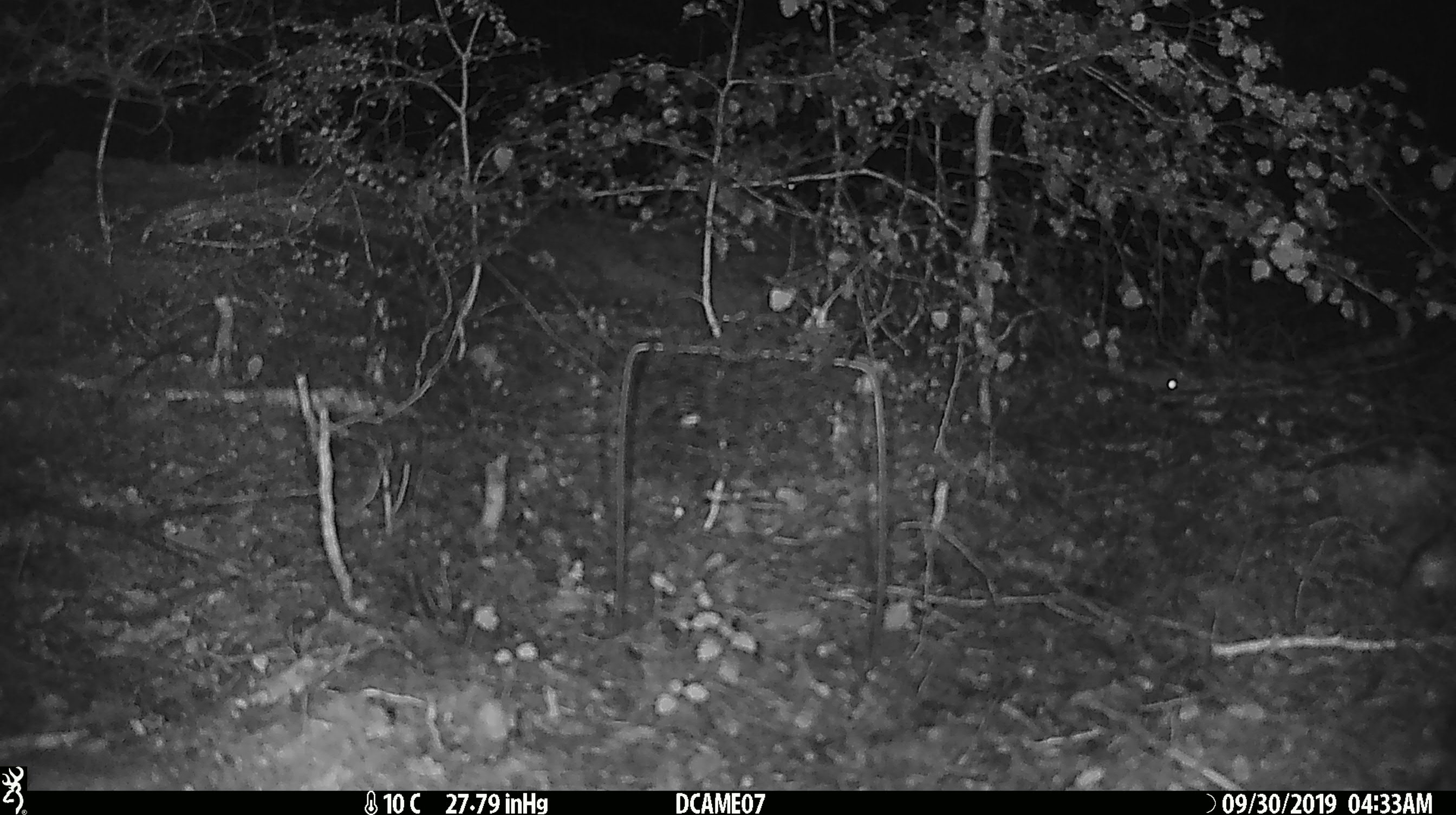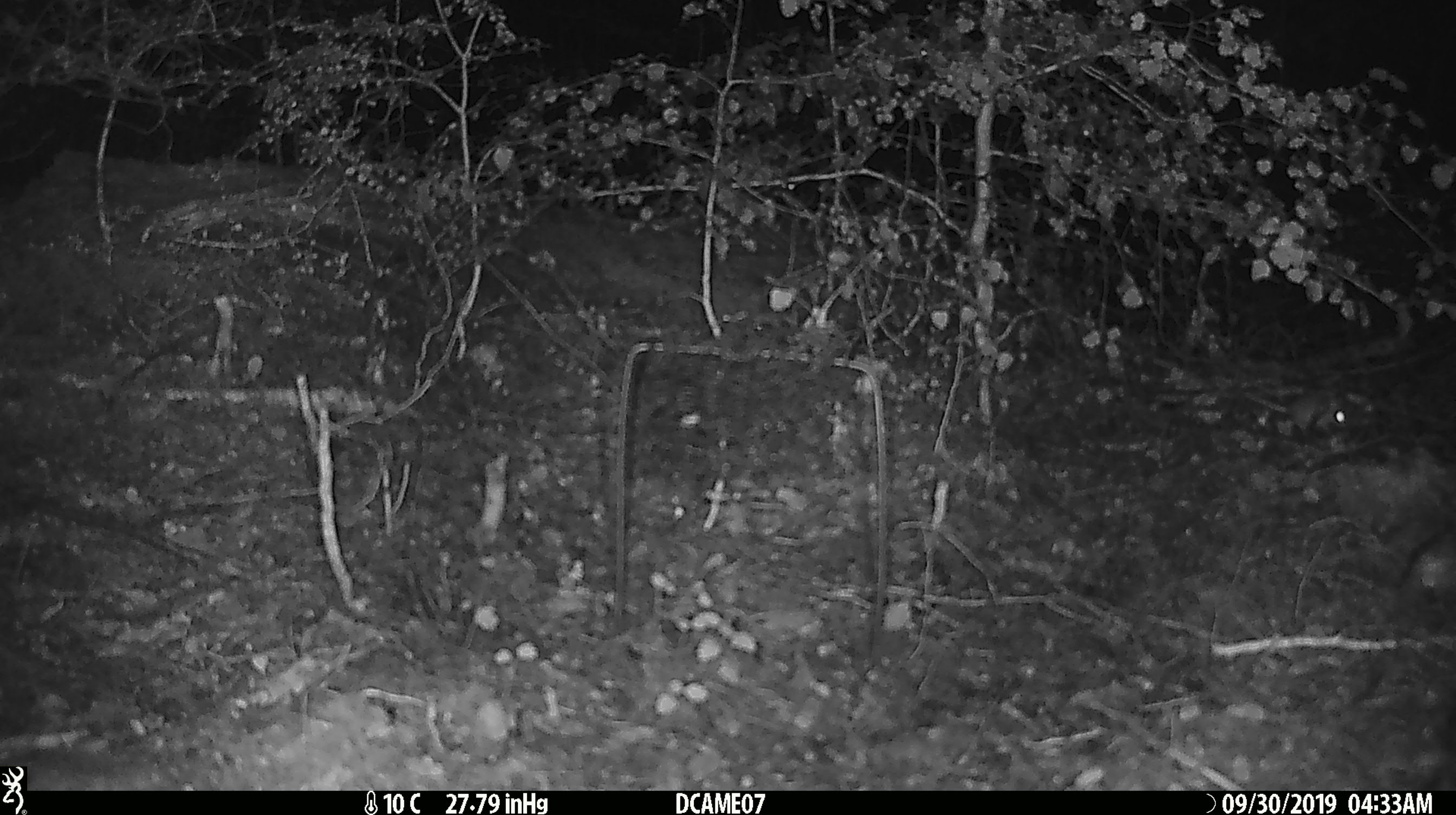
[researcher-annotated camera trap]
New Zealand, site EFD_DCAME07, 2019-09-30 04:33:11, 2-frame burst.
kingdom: Animalia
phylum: Chordata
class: Mammalia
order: Rodentia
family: Muridae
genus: Mus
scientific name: Mus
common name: mouse